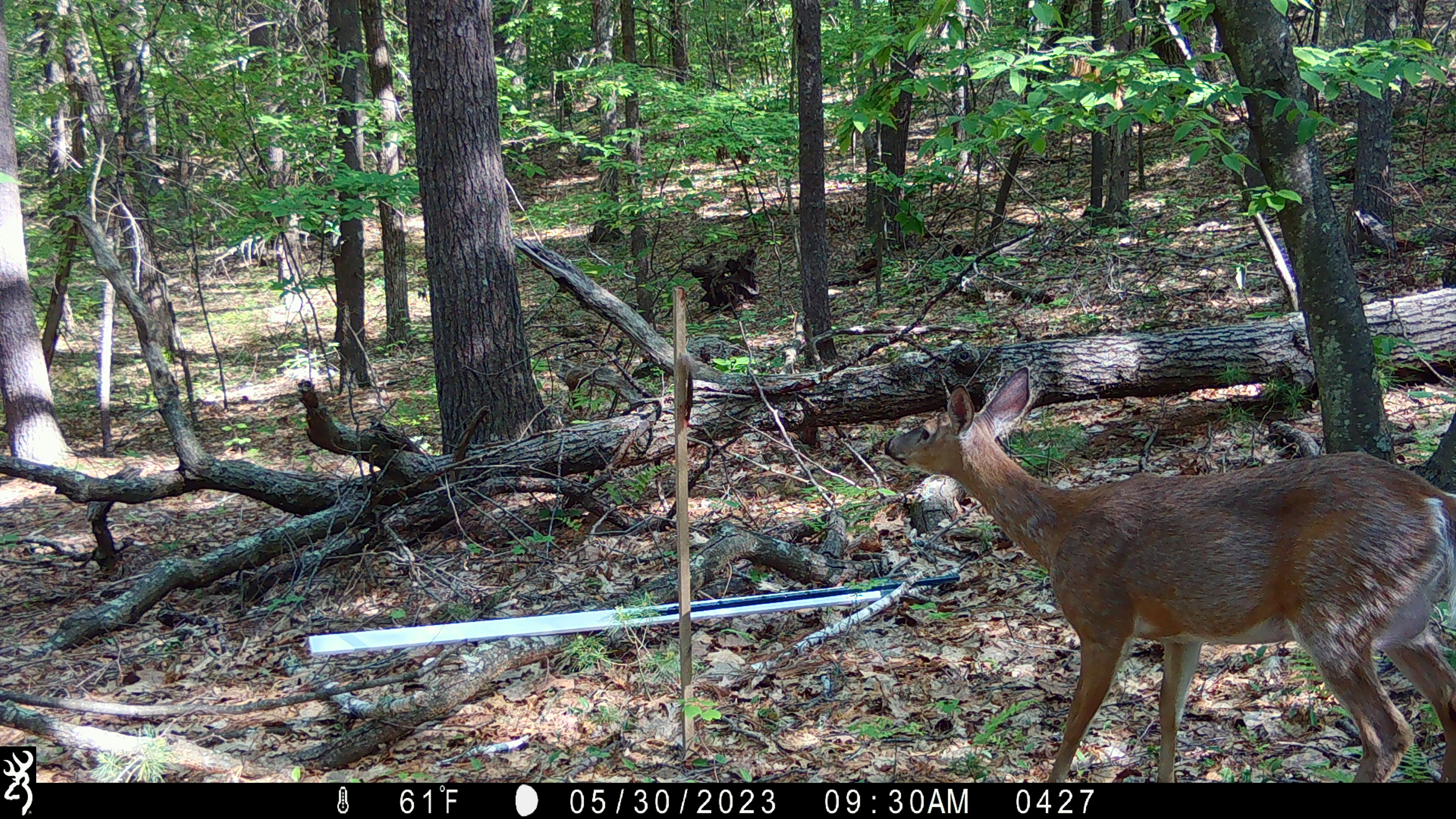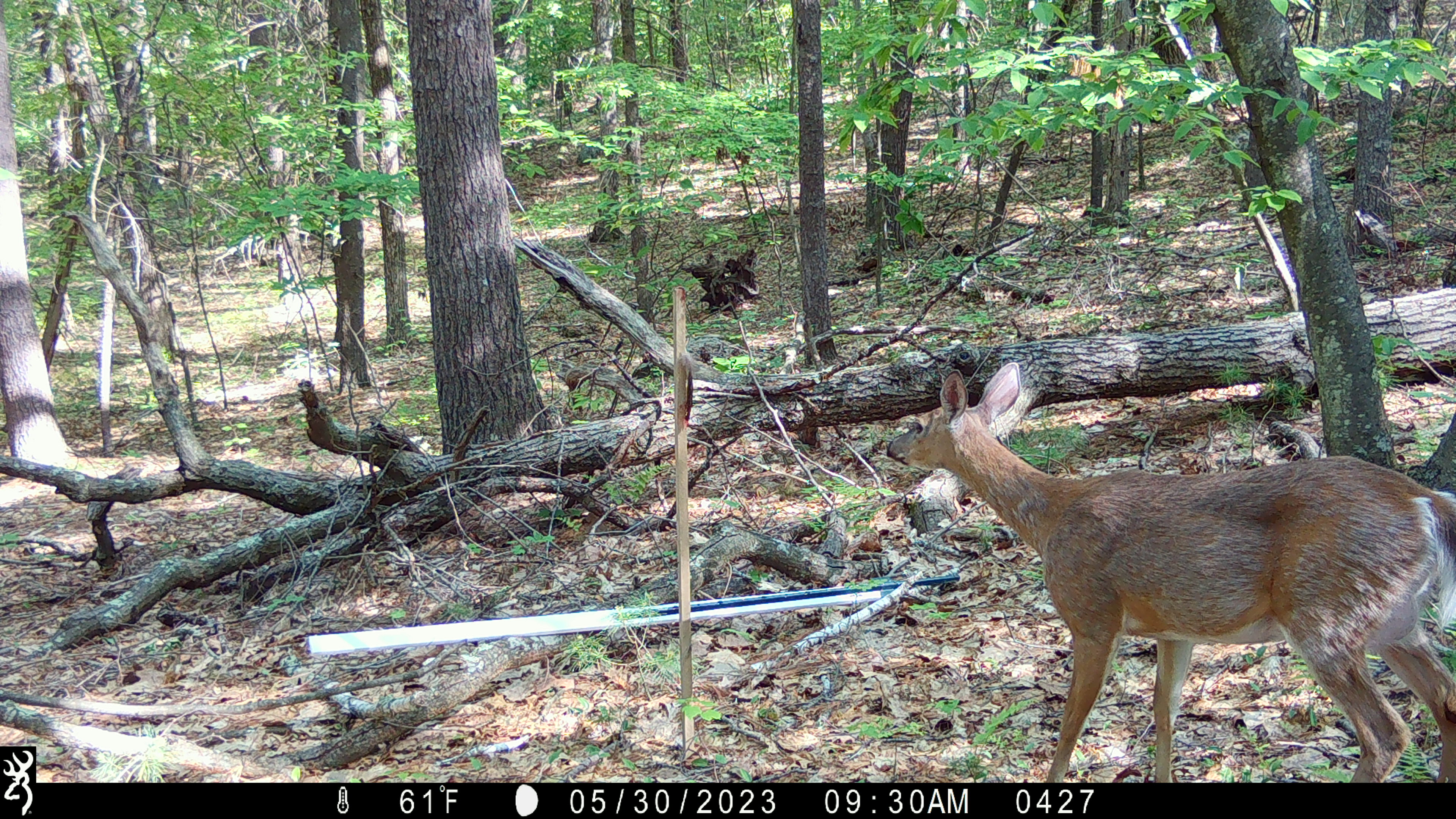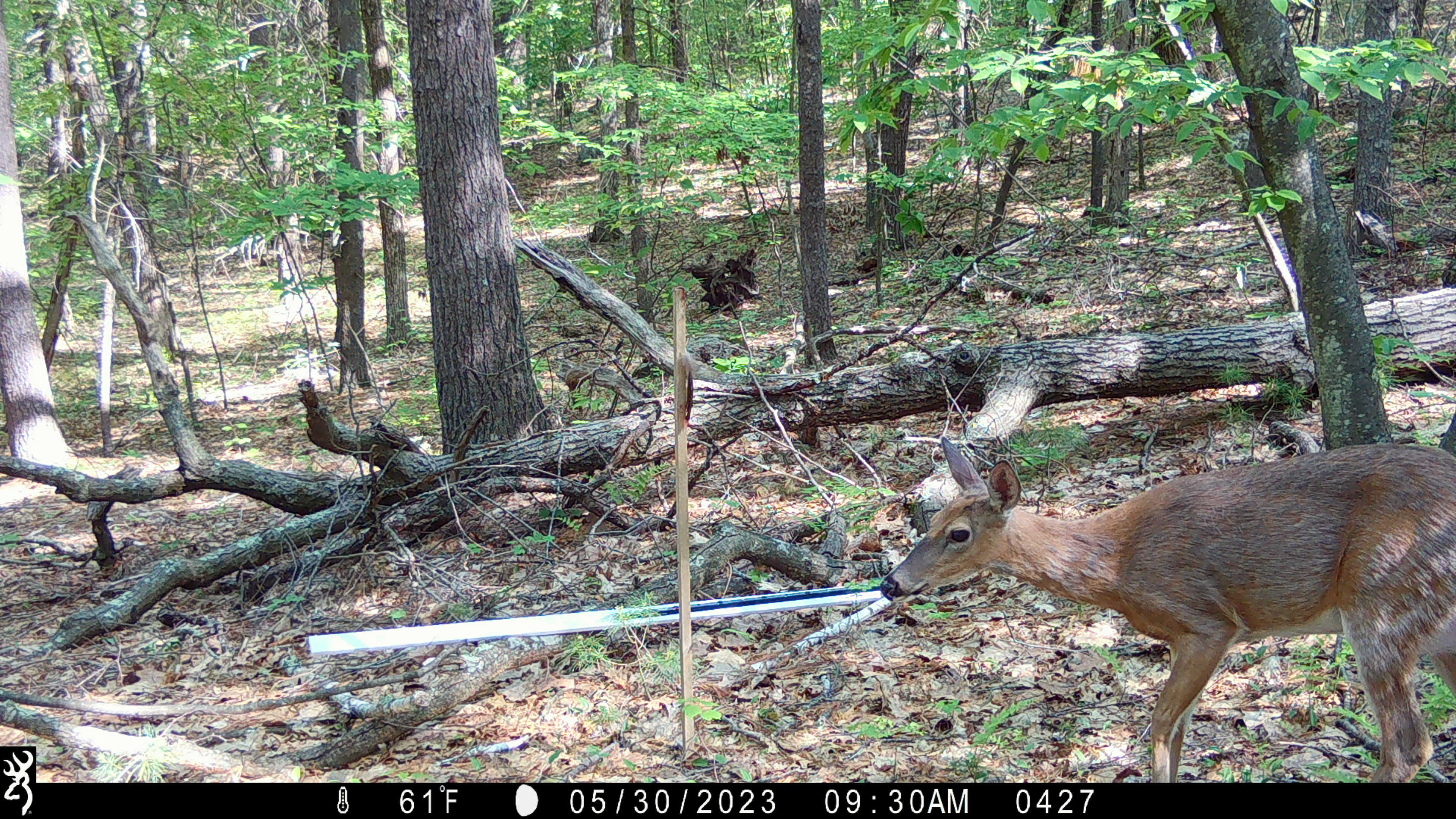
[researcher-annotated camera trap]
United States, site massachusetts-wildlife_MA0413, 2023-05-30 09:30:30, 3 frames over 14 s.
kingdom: Animalia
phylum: Chordata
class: Mammalia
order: Artiodactyla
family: Cervidae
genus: Odocoileus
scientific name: Odocoileus virginianus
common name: white-tailed deer